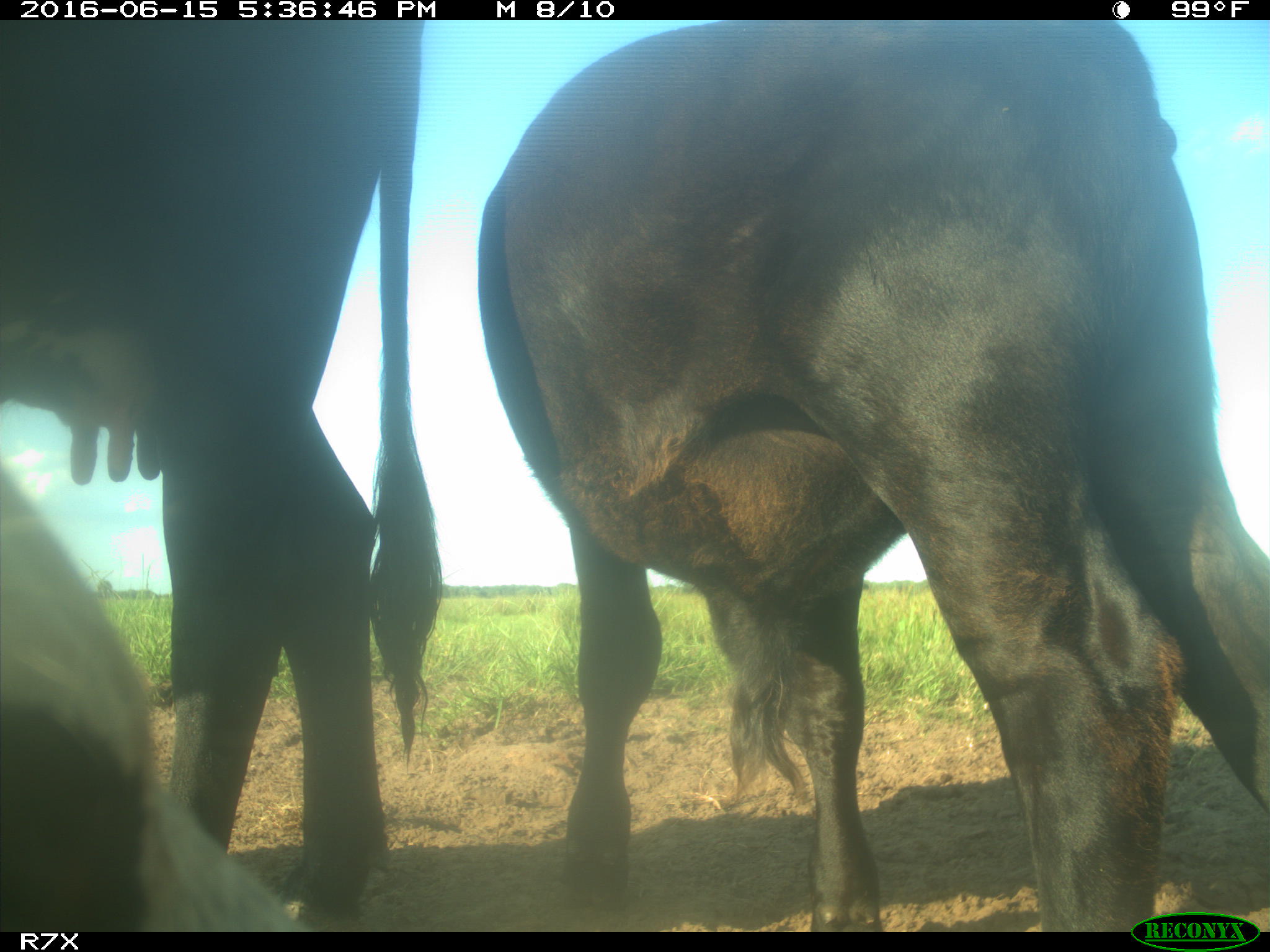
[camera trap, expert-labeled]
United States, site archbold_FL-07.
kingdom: Animalia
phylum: Chordata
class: Mammalia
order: Artiodactyla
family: Bovidae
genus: Bos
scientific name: Bos taurus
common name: domestic cow